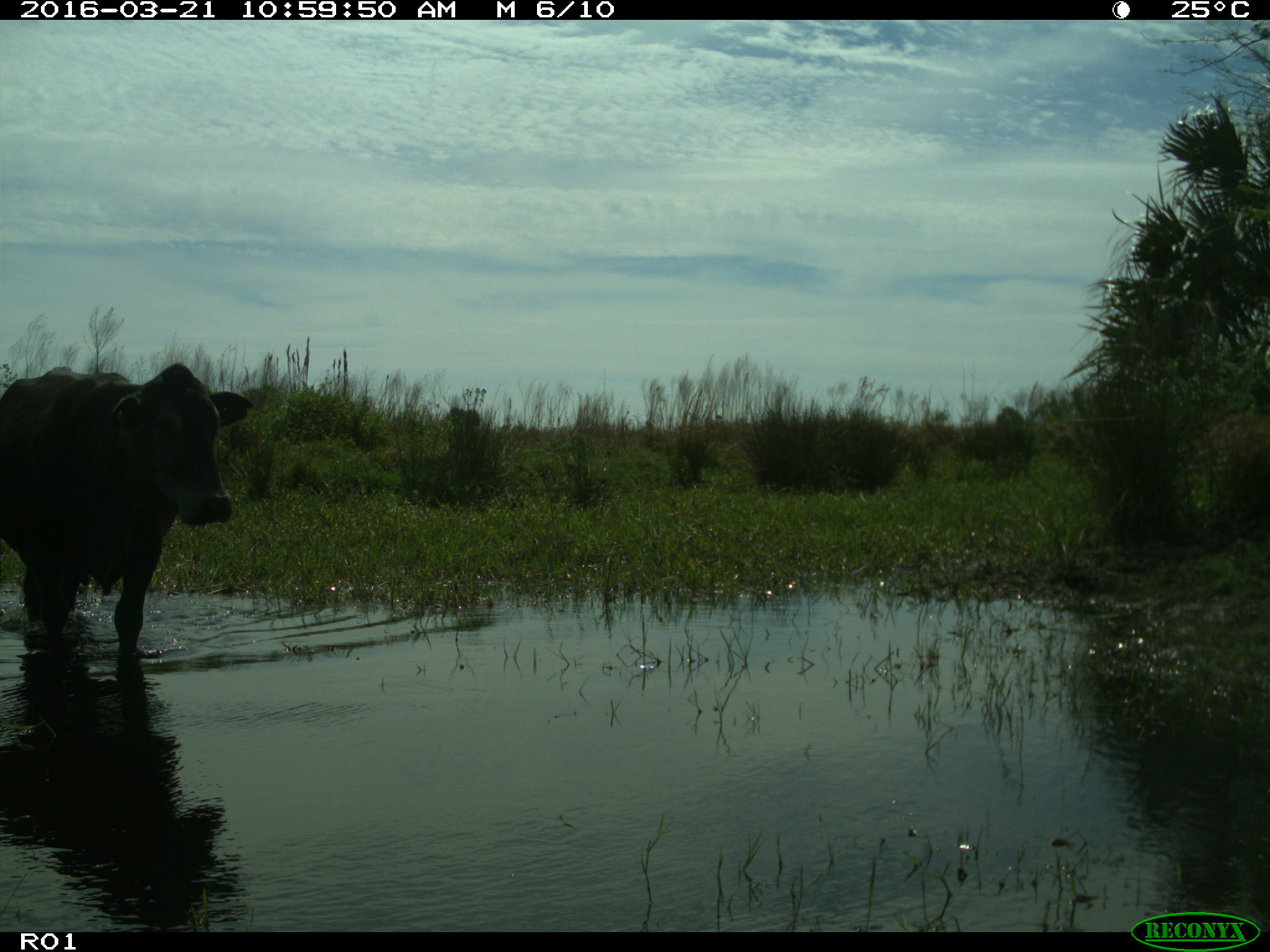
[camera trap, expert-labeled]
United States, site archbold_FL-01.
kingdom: Animalia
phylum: Chordata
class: Mammalia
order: Artiodactyla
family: Bovidae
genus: Bos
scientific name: Bos taurus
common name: domestic cow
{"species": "Bos taurus (domestic cow)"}